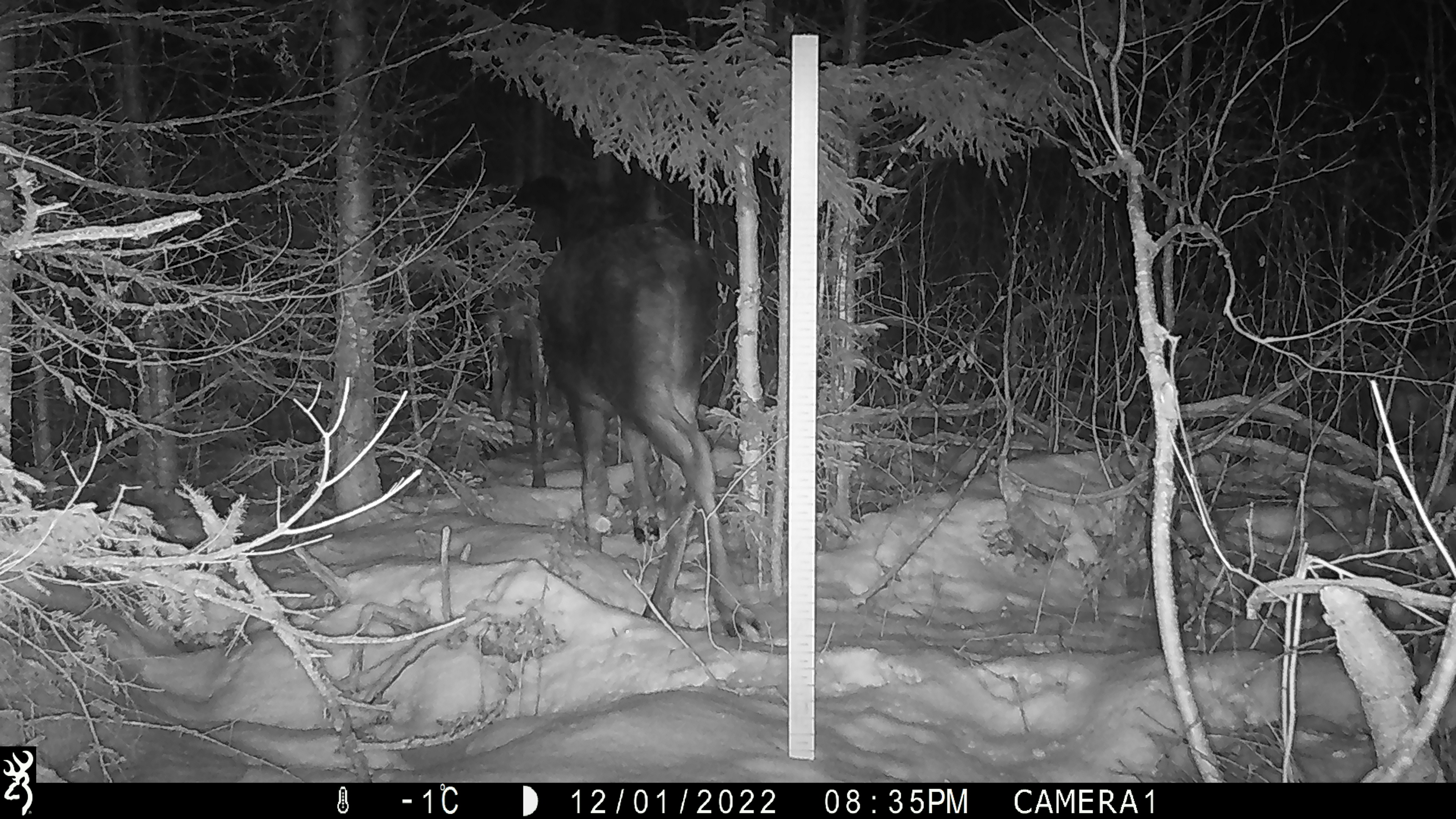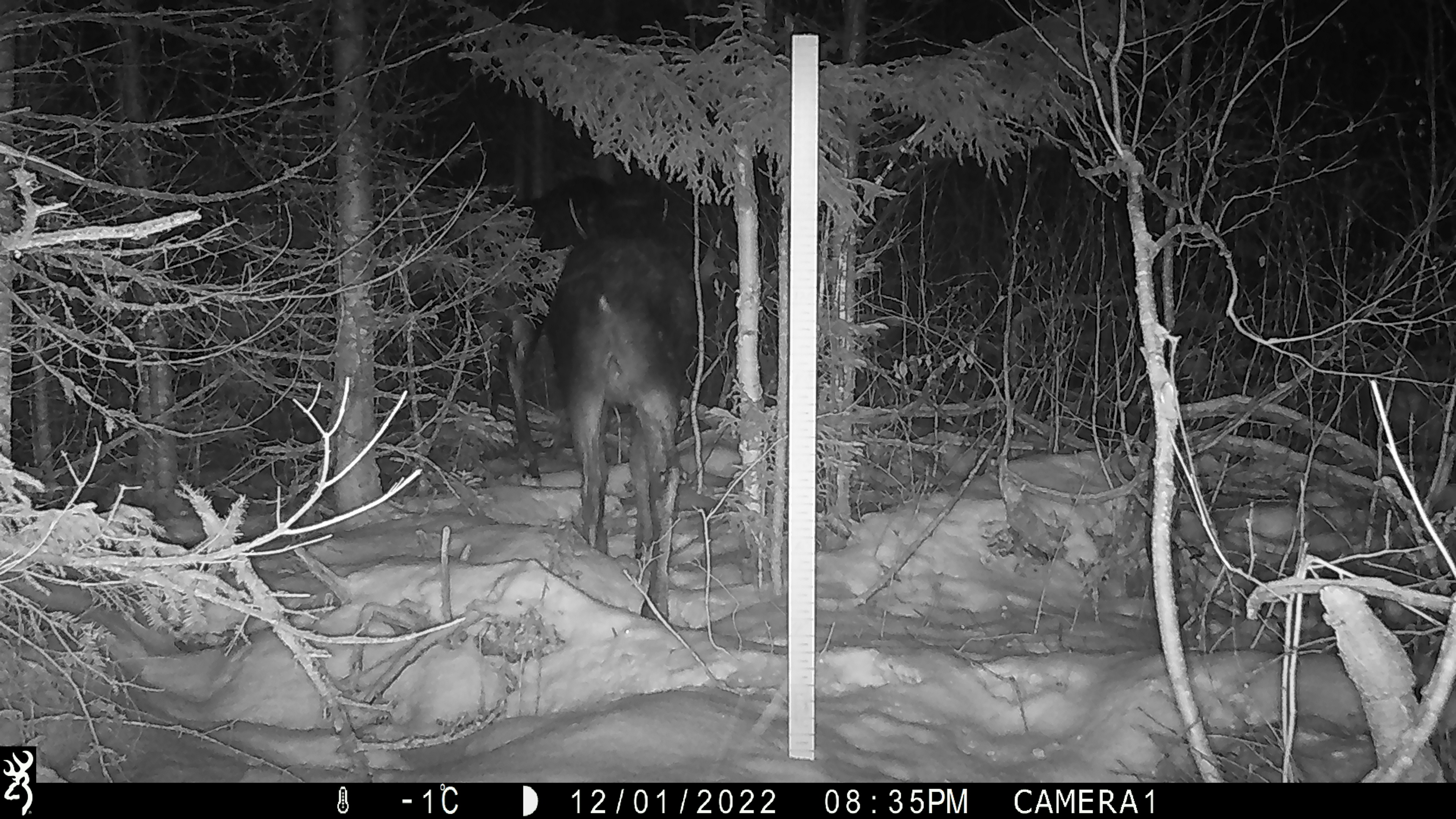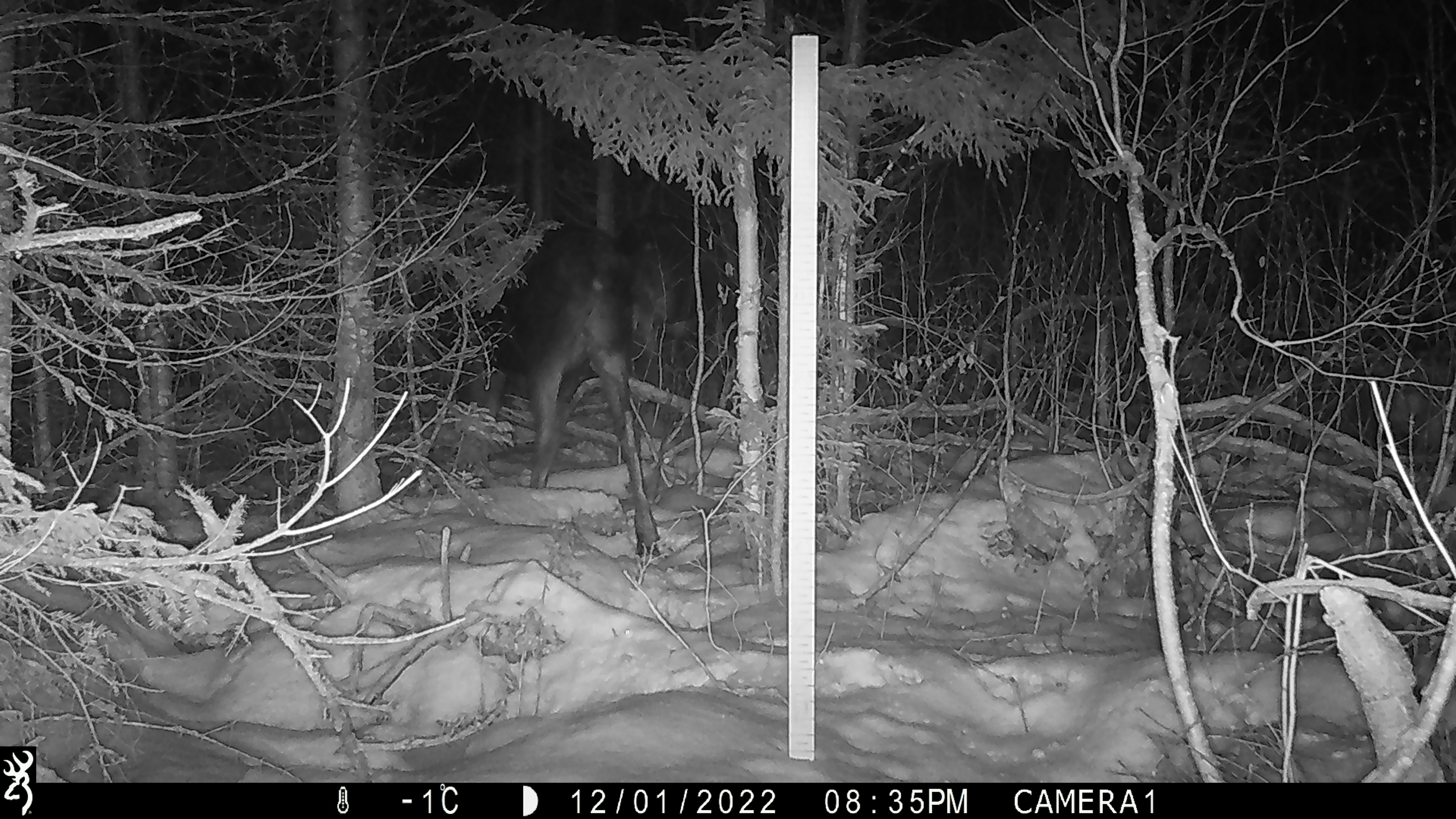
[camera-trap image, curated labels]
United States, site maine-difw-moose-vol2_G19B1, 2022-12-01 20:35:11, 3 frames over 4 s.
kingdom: Animalia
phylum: Chordata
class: Mammalia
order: Artiodactyla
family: Cervidae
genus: Alces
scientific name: Alces alces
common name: moose